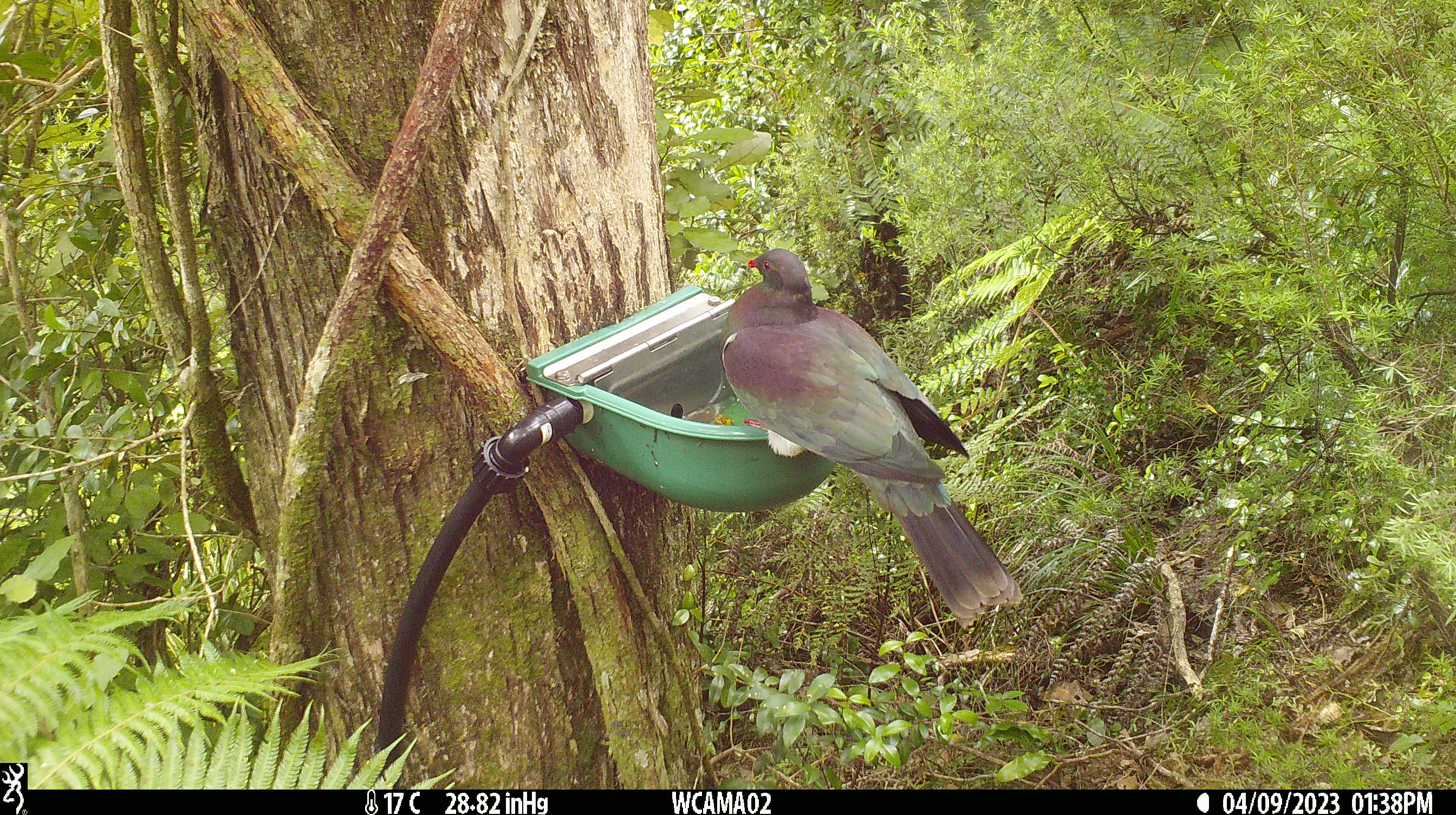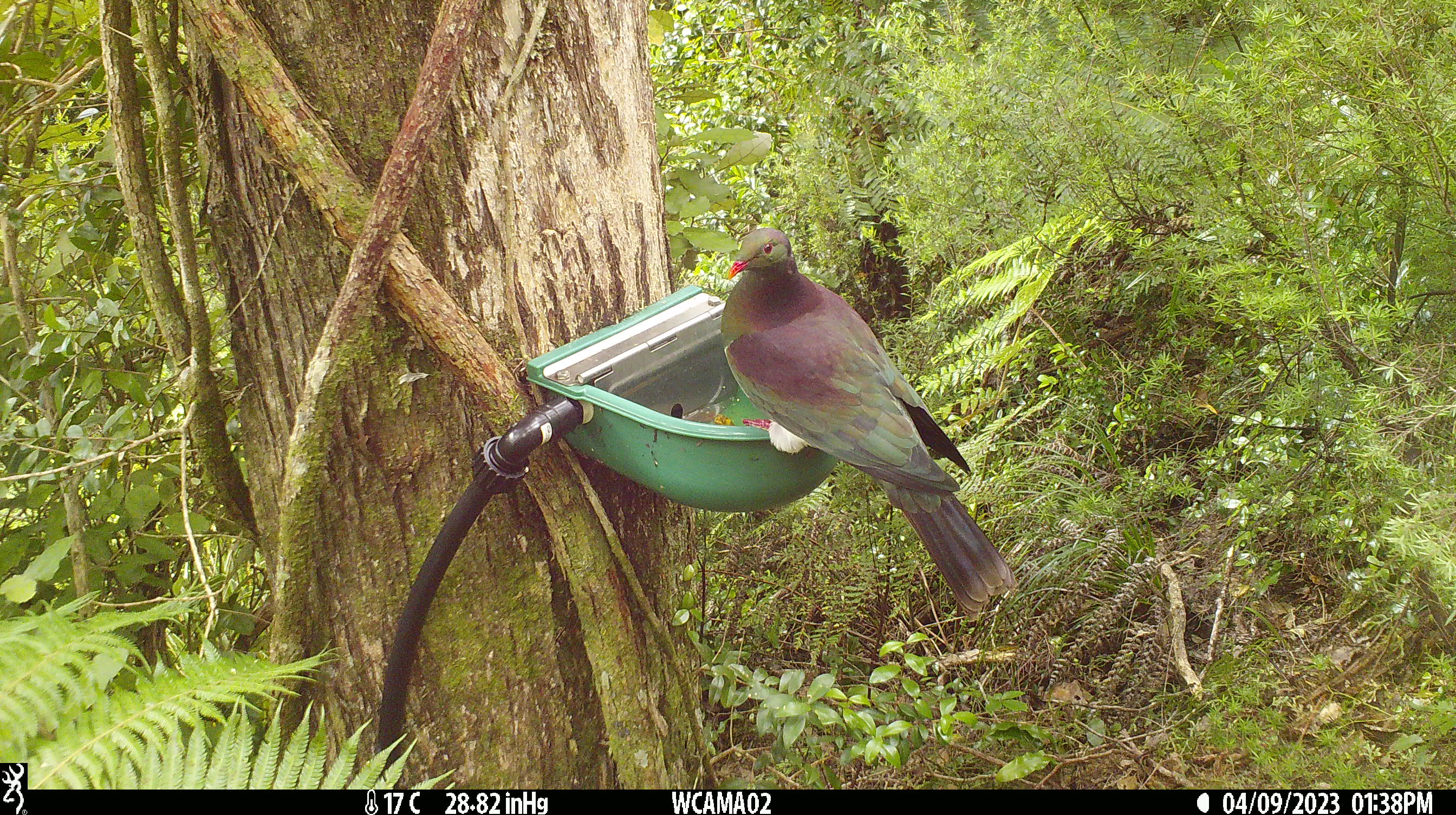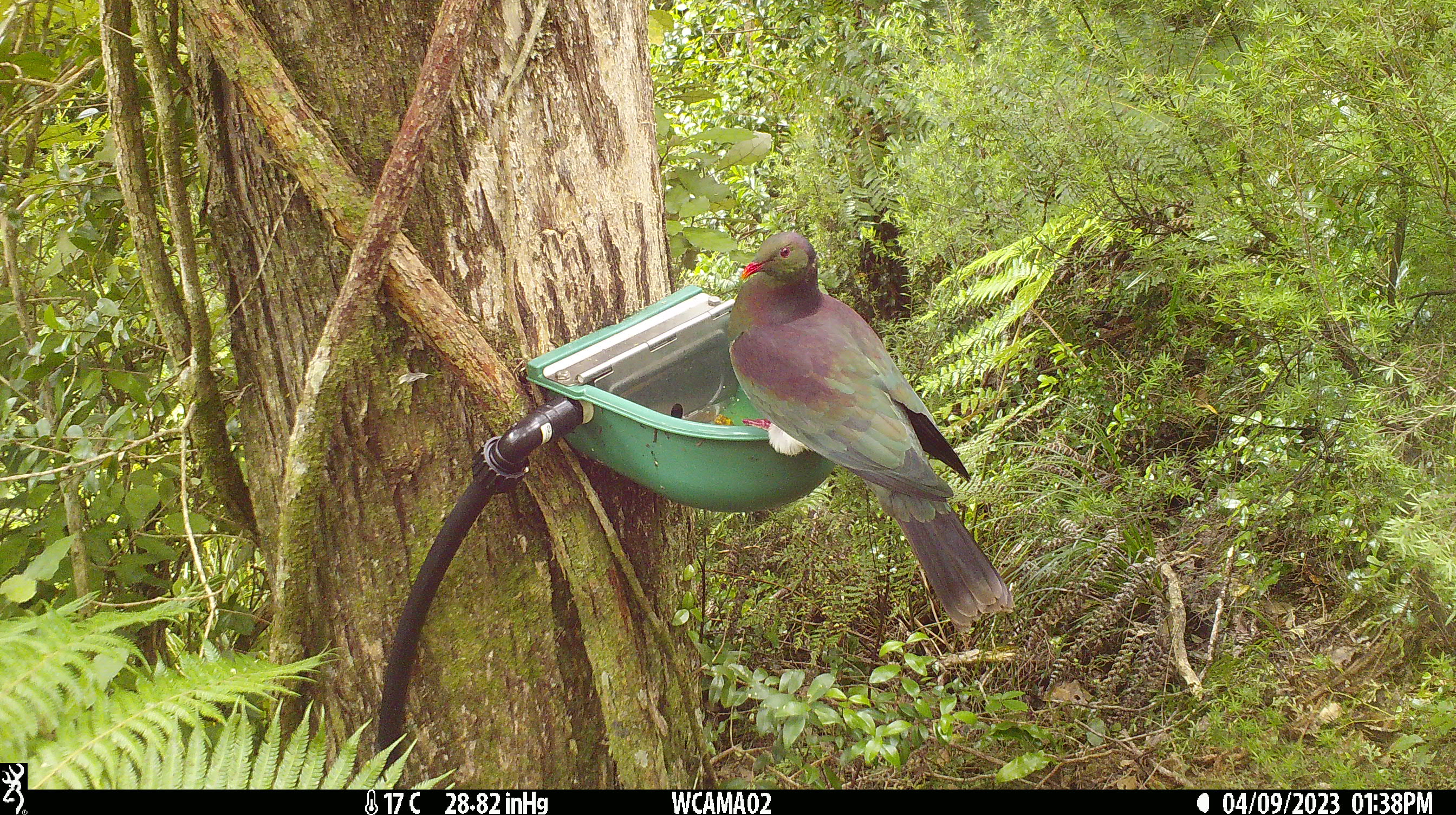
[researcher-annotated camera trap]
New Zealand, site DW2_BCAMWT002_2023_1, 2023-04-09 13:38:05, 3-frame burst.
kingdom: Animalia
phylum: Chordata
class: Aves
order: Columbiformes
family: Columbidae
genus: Hemiphaga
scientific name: Hemiphaga novaeseelandiae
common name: new zealand pigeon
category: kereru